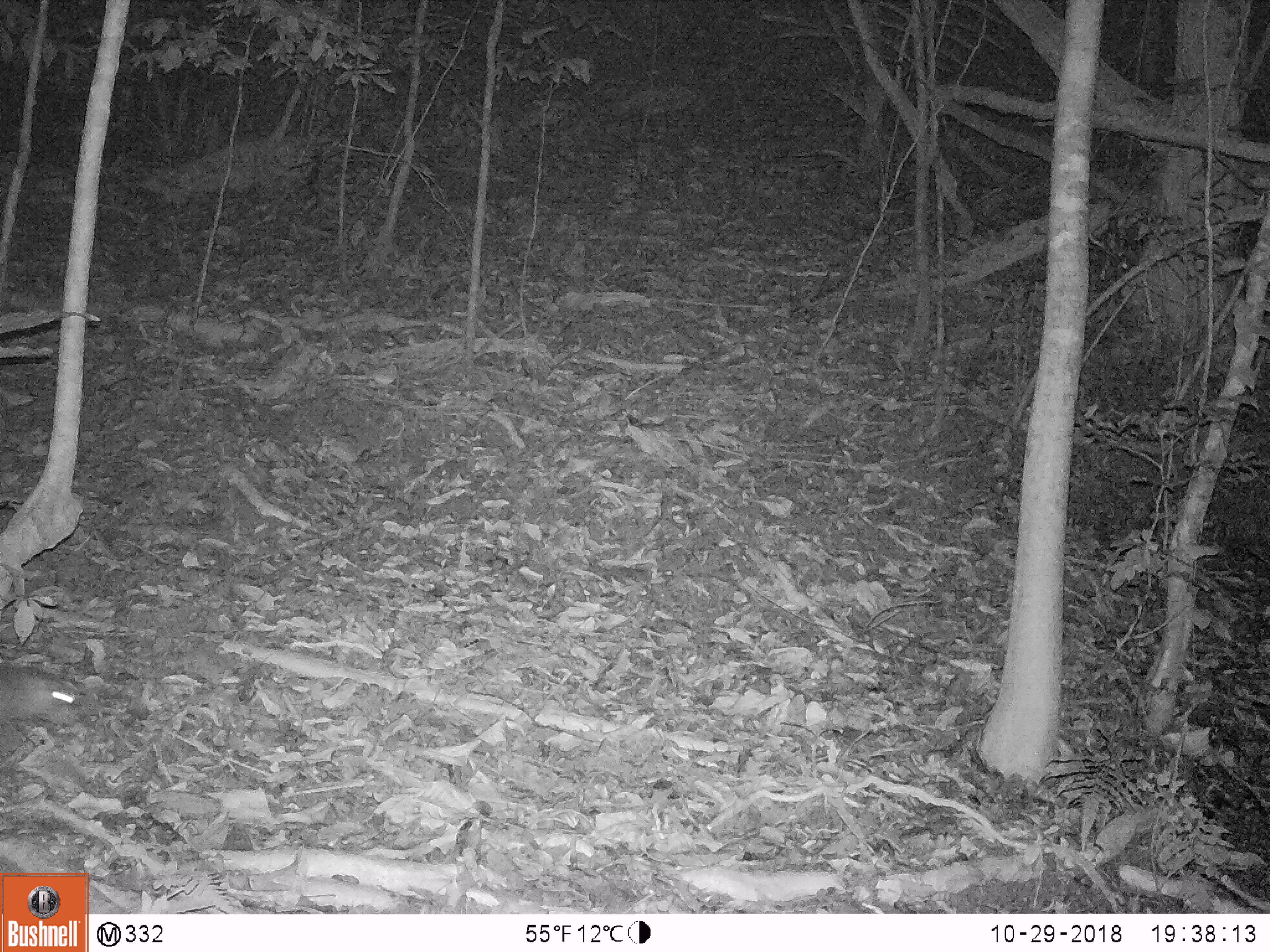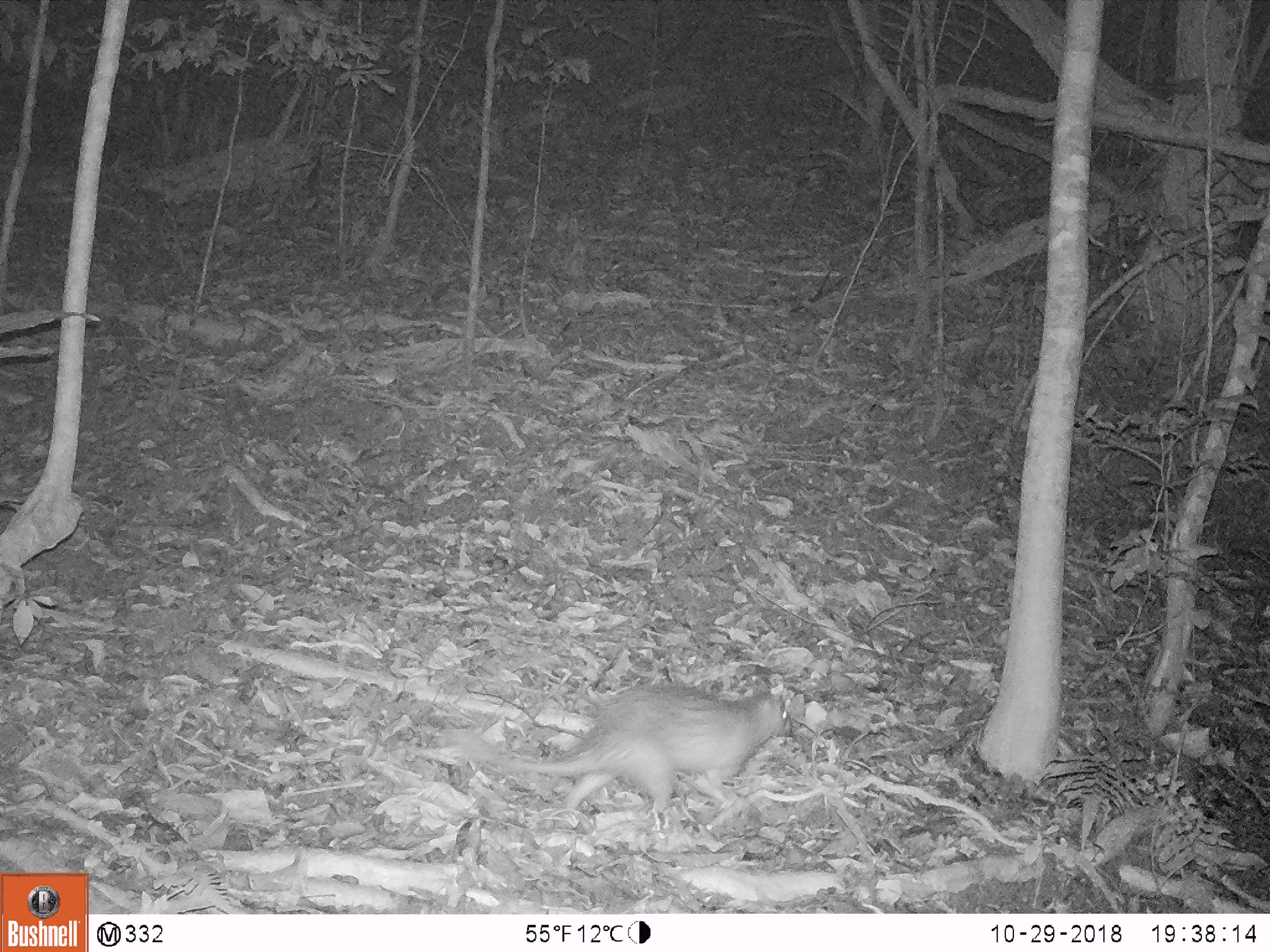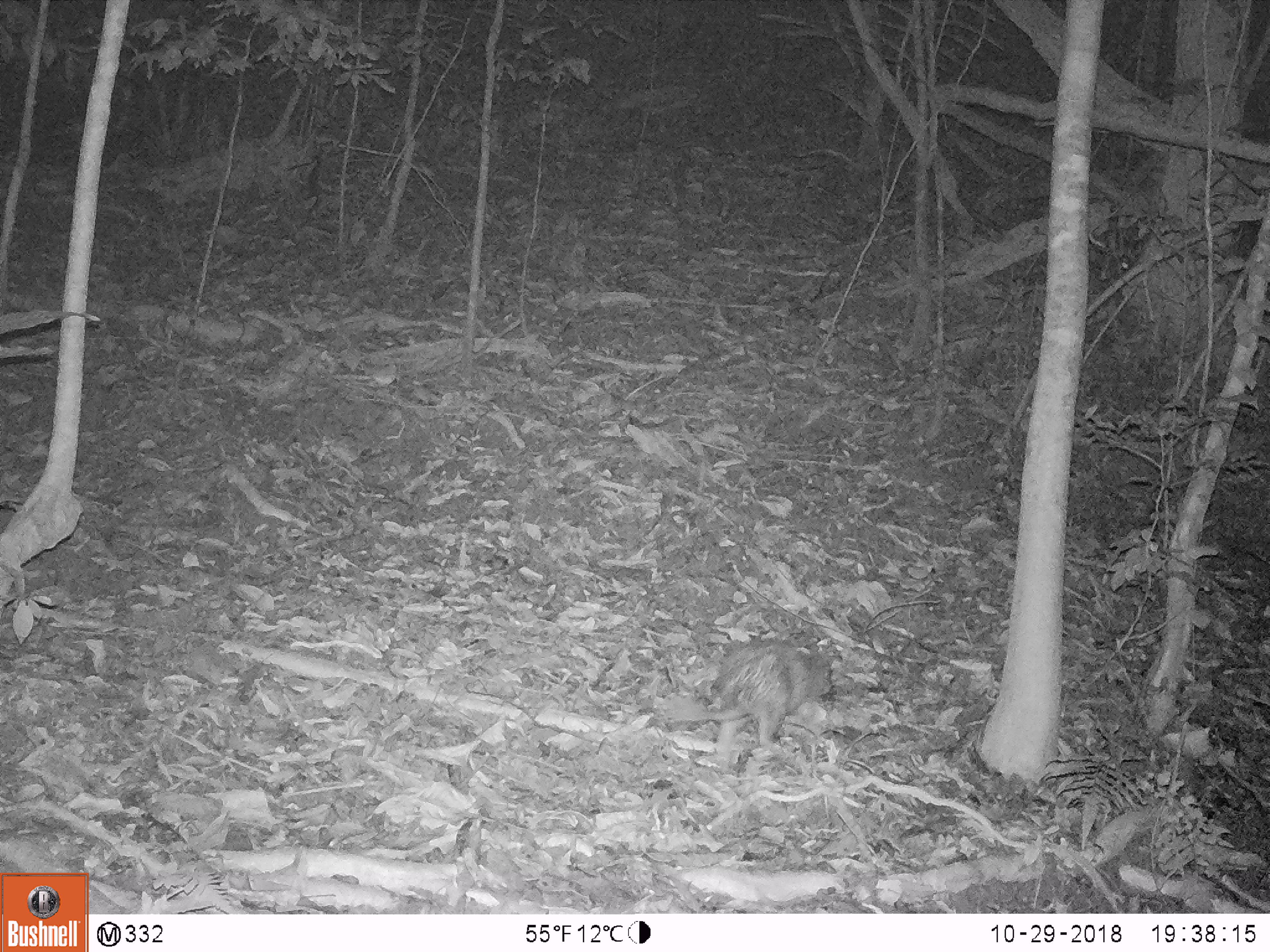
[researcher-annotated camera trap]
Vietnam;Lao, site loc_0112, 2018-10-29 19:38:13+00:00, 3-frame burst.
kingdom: Animalia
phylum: Chordata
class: Mammalia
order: Rodentia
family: Hystricidae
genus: Atherurus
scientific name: Atherurus macrourus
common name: asiatic brush-tailed porcupine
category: asiatic brush tailed porcupine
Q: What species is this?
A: Asiatic brush tailed porcupine (asiatic brush-tailed porcupine) (Atherurus macrourus).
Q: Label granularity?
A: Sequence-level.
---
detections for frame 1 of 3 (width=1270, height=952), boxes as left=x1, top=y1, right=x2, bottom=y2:
asiatic brush tailed porcupine: left=0, top=664, right=90, bottom=744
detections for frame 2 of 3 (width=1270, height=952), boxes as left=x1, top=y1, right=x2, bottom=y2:
asiatic brush tailed porcupine: left=438, top=678, right=792, bottom=814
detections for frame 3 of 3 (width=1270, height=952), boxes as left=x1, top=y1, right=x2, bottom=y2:
asiatic brush tailed porcupine: left=658, top=639, right=832, bottom=760